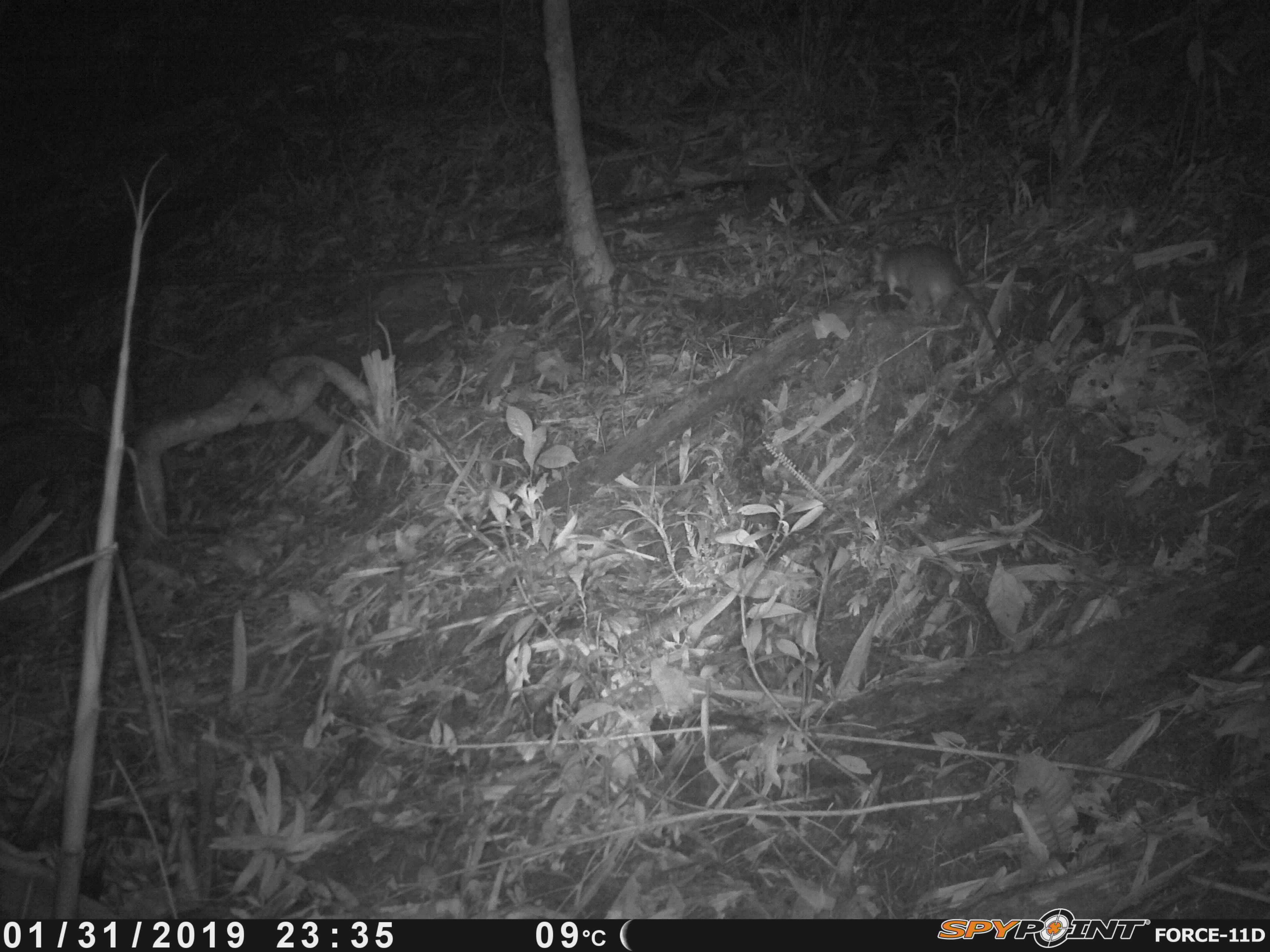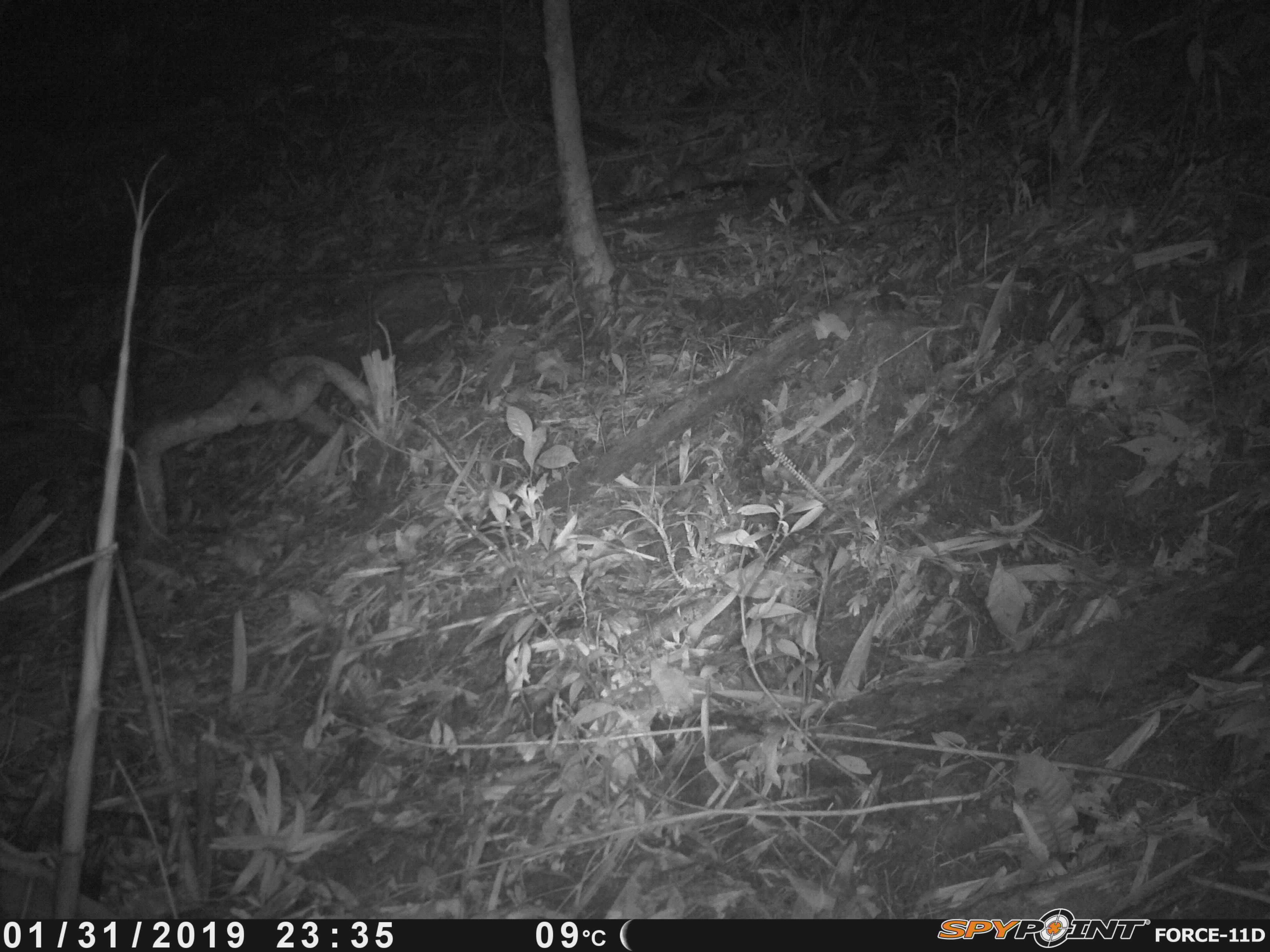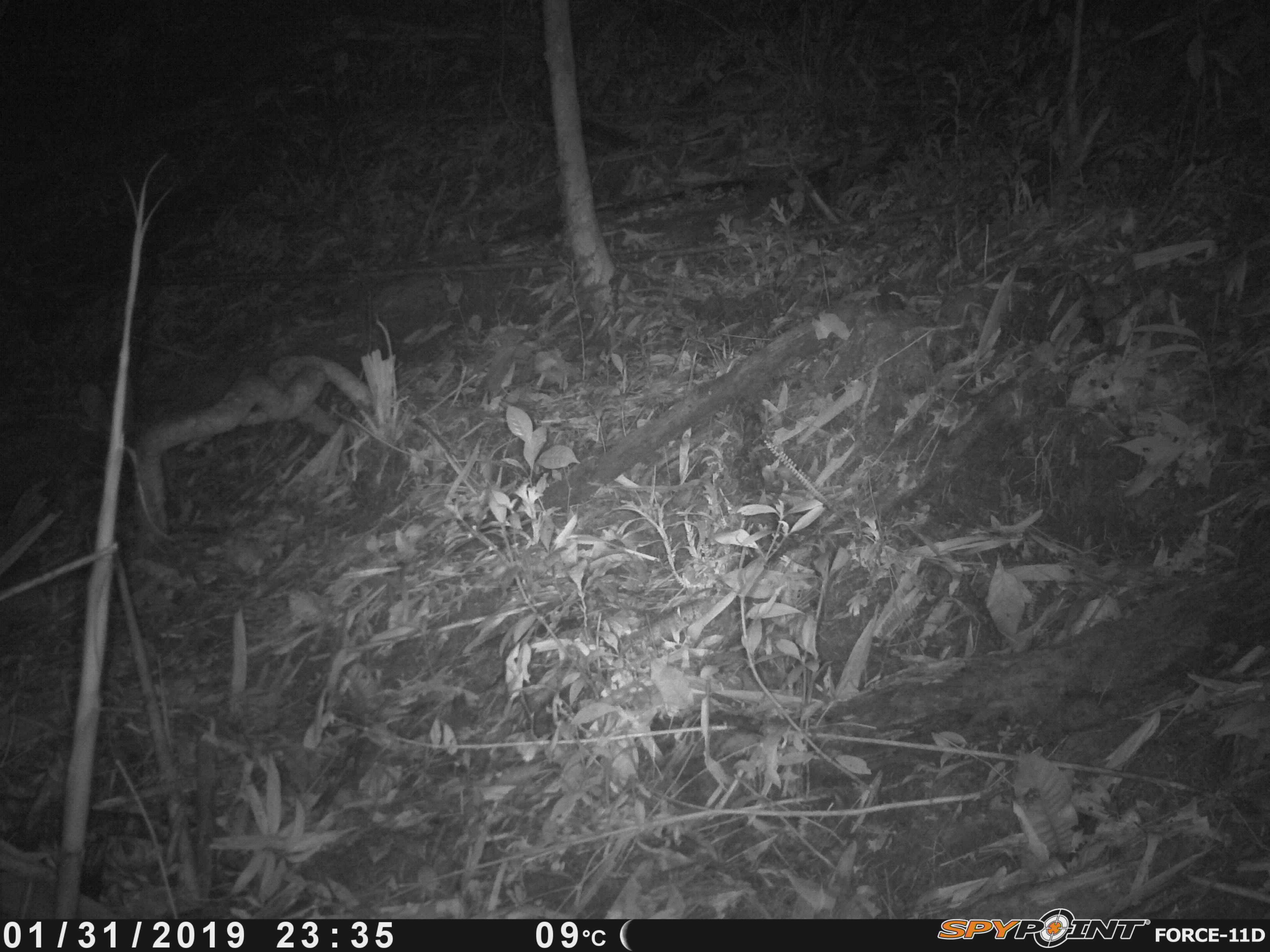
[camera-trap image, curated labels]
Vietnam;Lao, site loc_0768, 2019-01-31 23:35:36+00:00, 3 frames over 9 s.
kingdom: Animalia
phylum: Chordata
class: Mammalia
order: Rodentia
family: Muridae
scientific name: Muridae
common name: old-world mice and rats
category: unidentified murid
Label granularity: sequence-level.